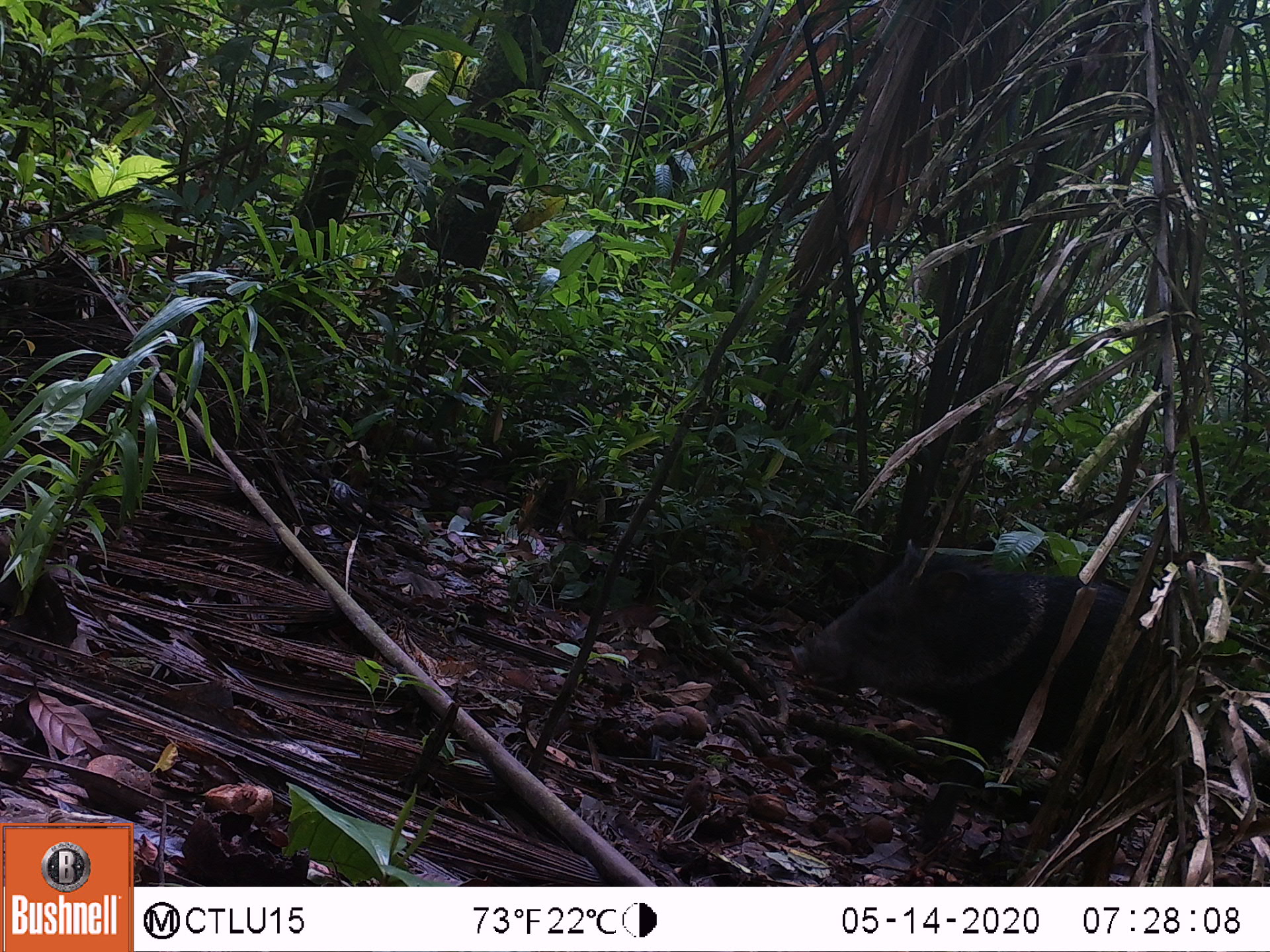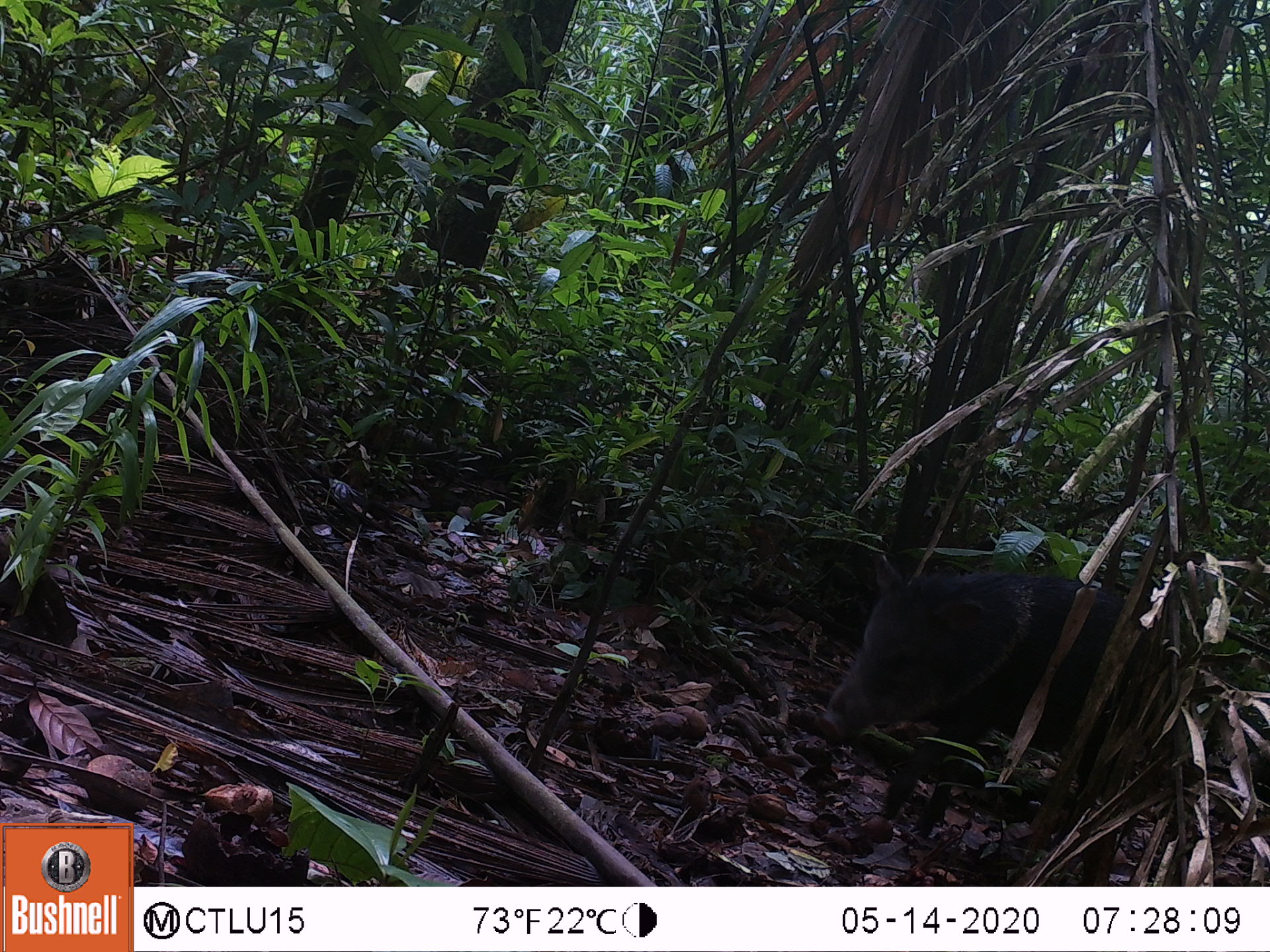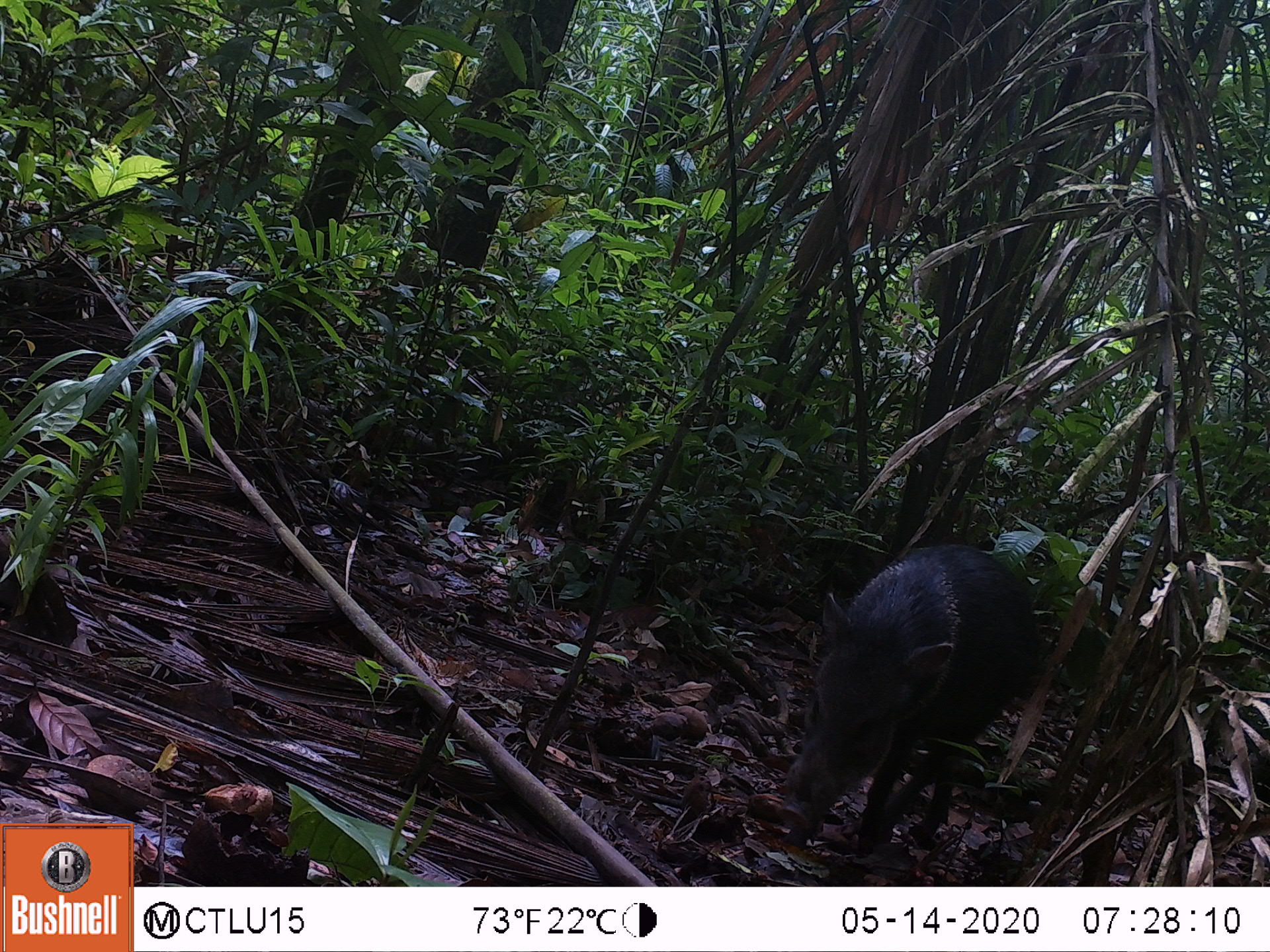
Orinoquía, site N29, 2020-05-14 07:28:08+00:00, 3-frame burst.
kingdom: Animalia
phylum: Chordata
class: Mammalia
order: Artiodactyla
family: Tayassuidae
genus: Pecari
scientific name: Pecari tajacu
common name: collared peccary